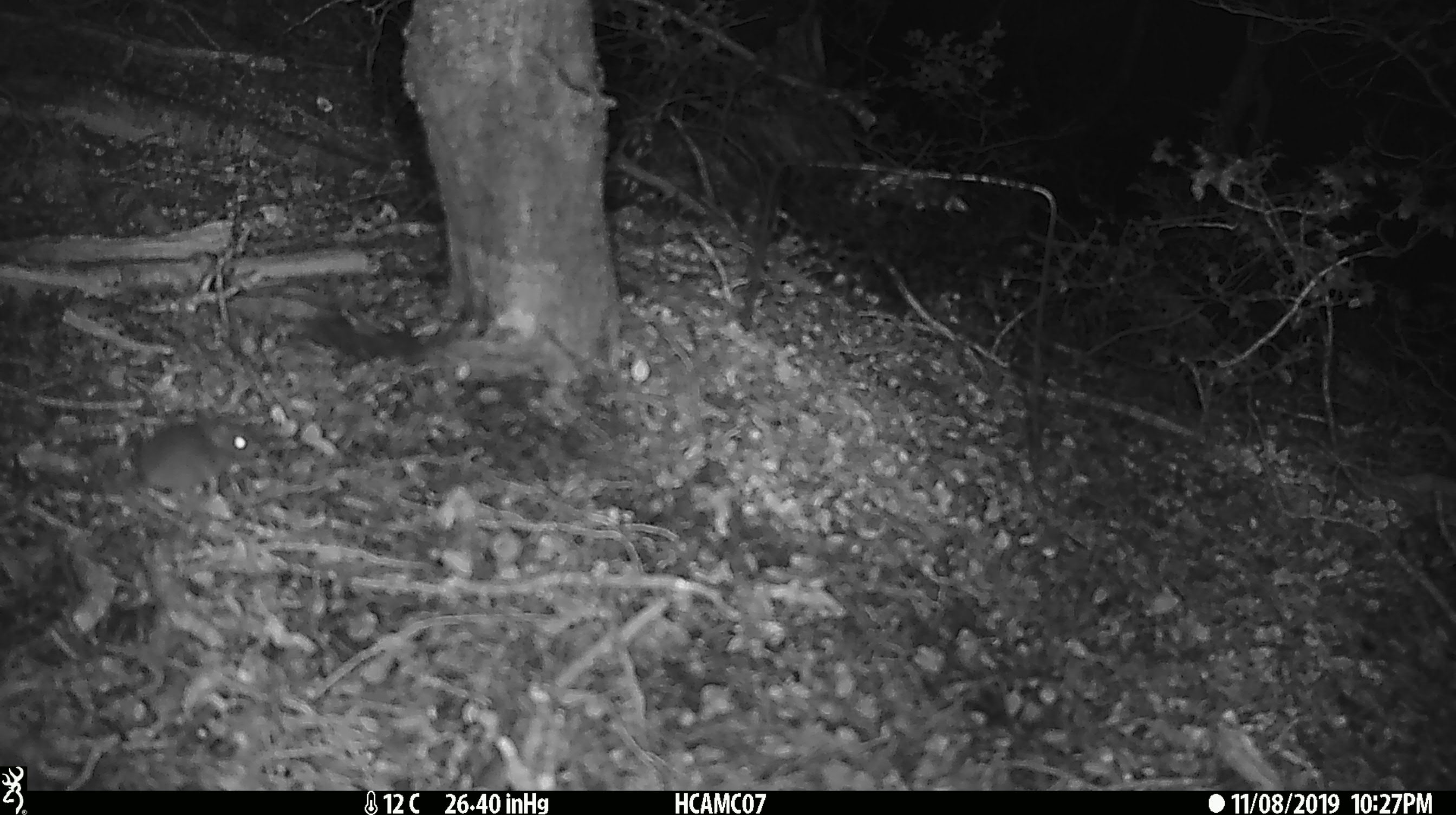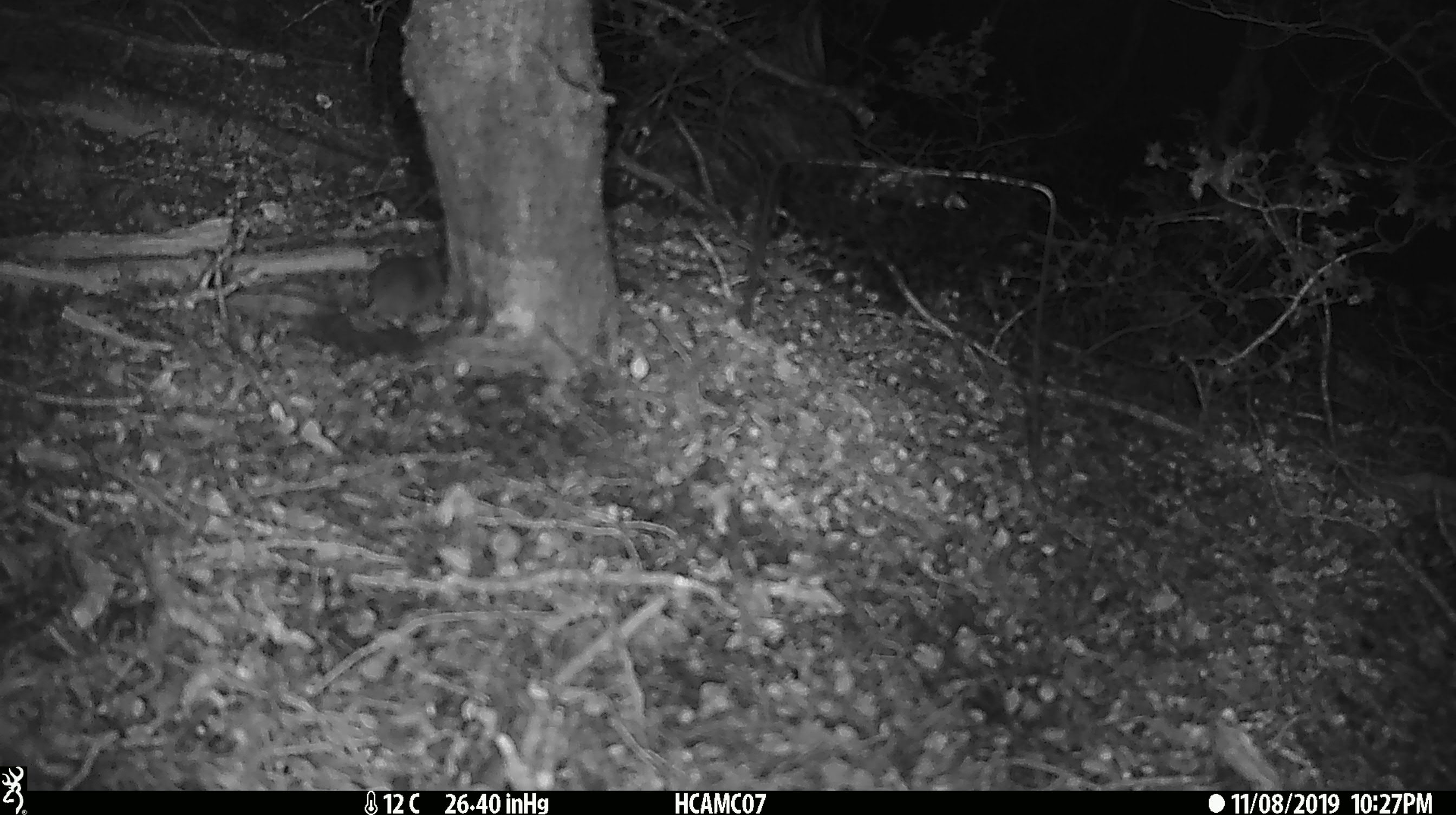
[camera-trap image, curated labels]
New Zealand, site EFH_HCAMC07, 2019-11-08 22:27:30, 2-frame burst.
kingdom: Animalia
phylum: Chordata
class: Mammalia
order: Rodentia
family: Muridae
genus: Mus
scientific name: Mus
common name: mouse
Mouse (Mus).